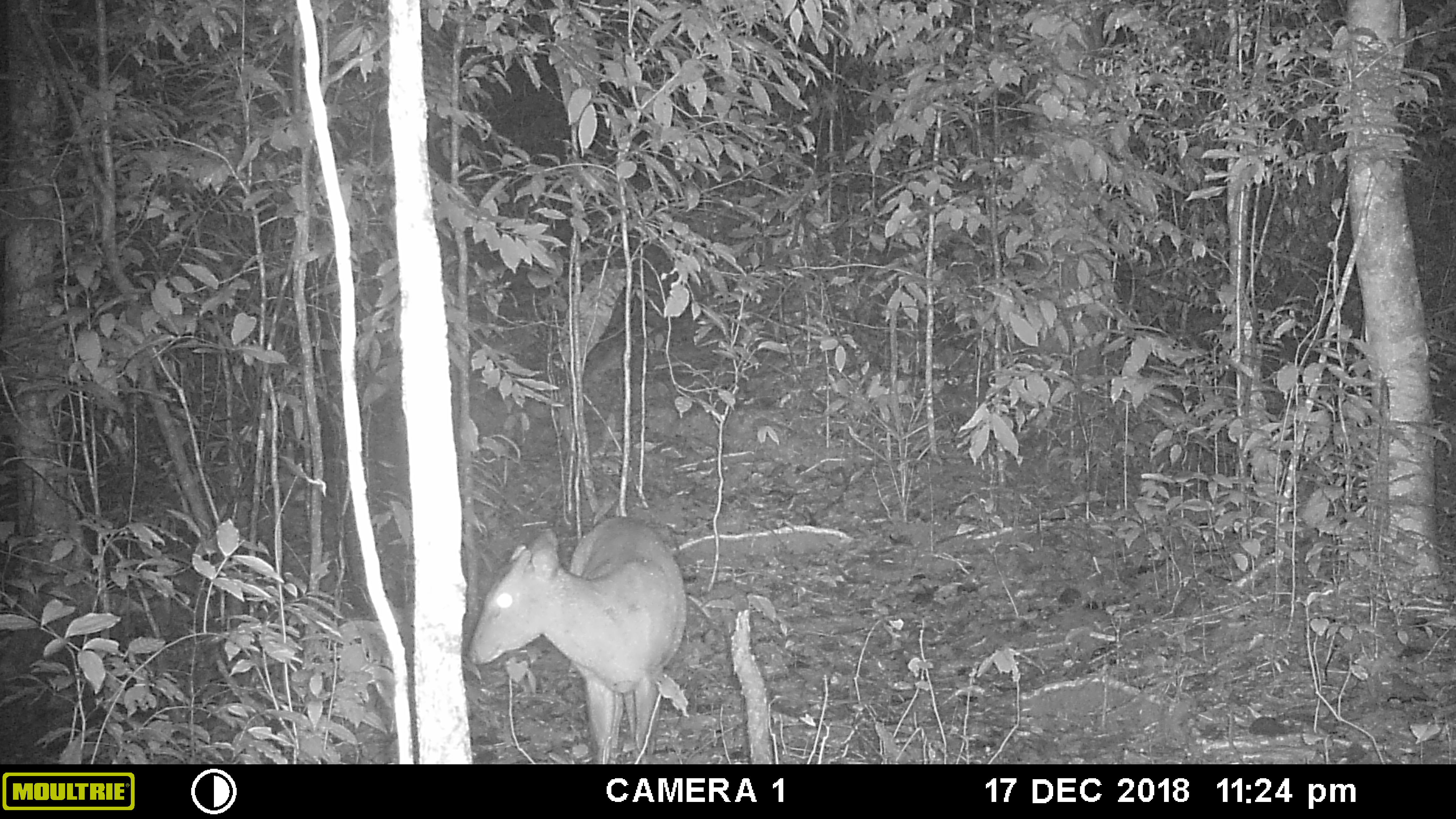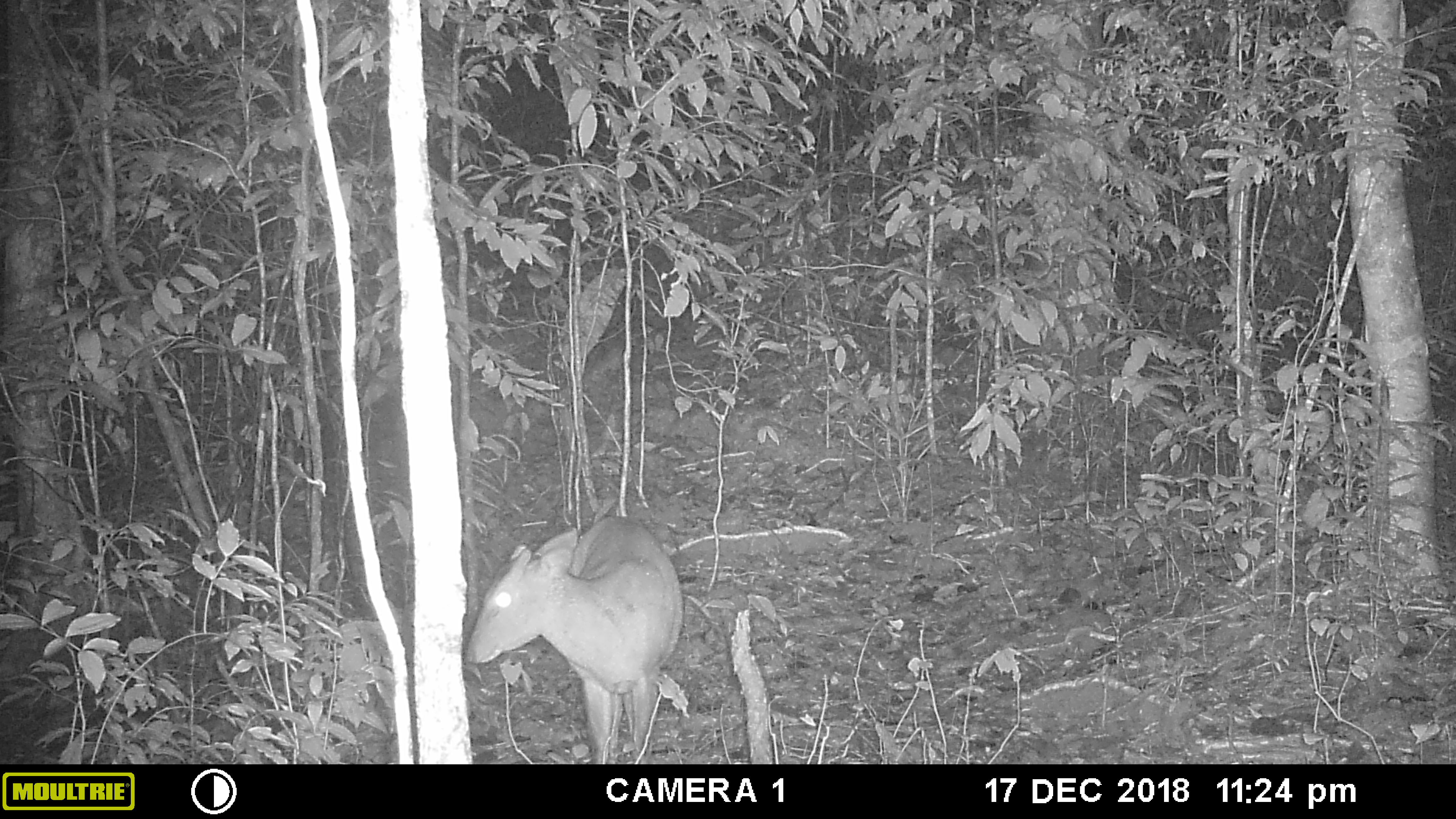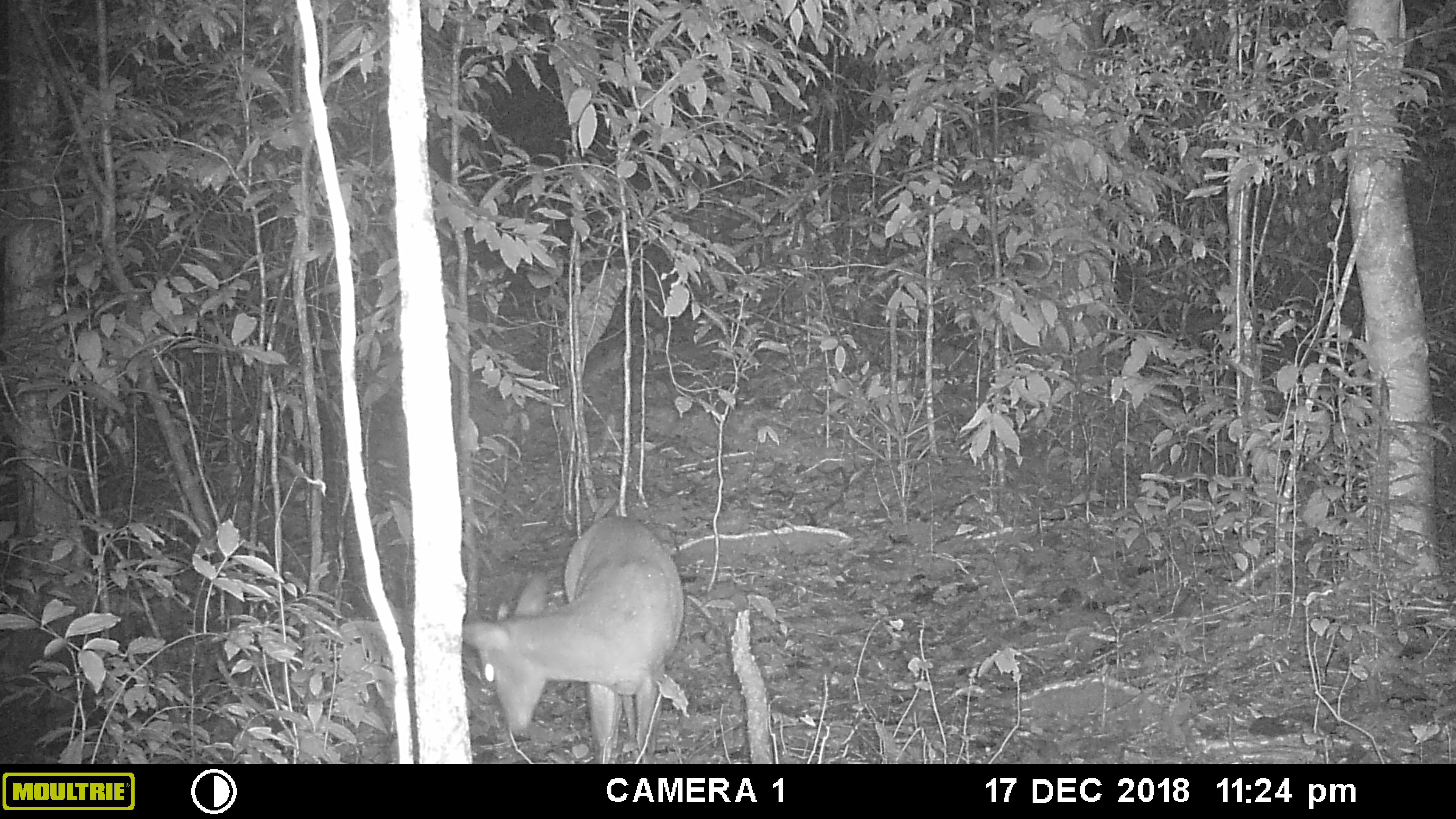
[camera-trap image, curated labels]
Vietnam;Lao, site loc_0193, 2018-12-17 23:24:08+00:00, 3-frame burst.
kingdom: Animalia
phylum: Chordata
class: Mammalia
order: Artiodactyla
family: Cervidae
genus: Muntiacus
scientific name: Muntiacus vuquangensis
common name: large-antlered muntjac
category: large antlered muntjac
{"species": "large antlered muntjac (large-antlered muntjac) (Muntiacus vuquangensis)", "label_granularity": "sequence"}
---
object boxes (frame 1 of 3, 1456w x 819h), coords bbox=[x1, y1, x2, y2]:
large antlered muntjac: bbox=[465, 514, 688, 763]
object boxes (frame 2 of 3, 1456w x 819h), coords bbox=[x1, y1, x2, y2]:
large antlered muntjac: bbox=[466, 514, 683, 763]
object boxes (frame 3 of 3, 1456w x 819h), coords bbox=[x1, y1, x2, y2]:
large antlered muntjac: bbox=[466, 514, 683, 763]